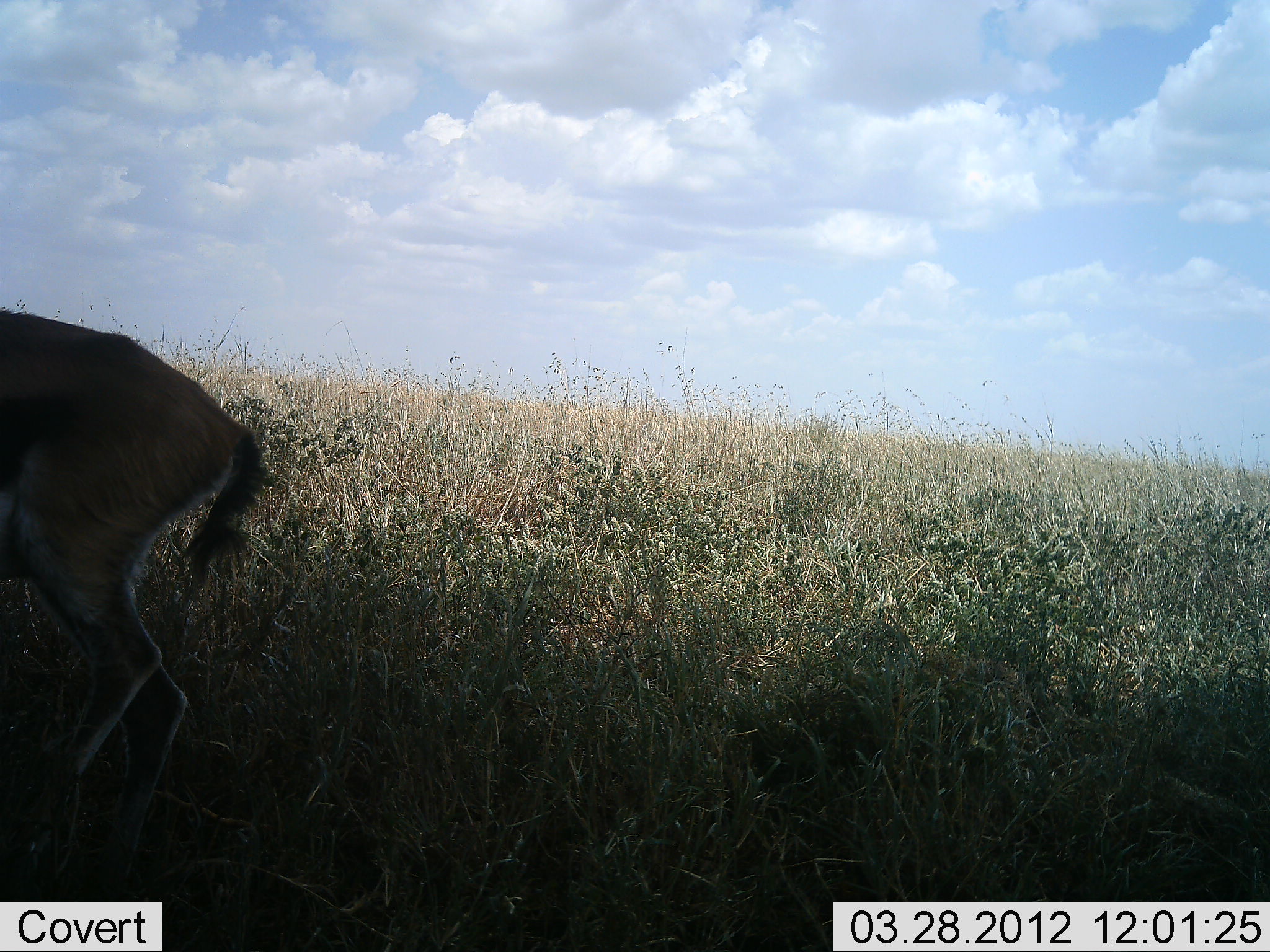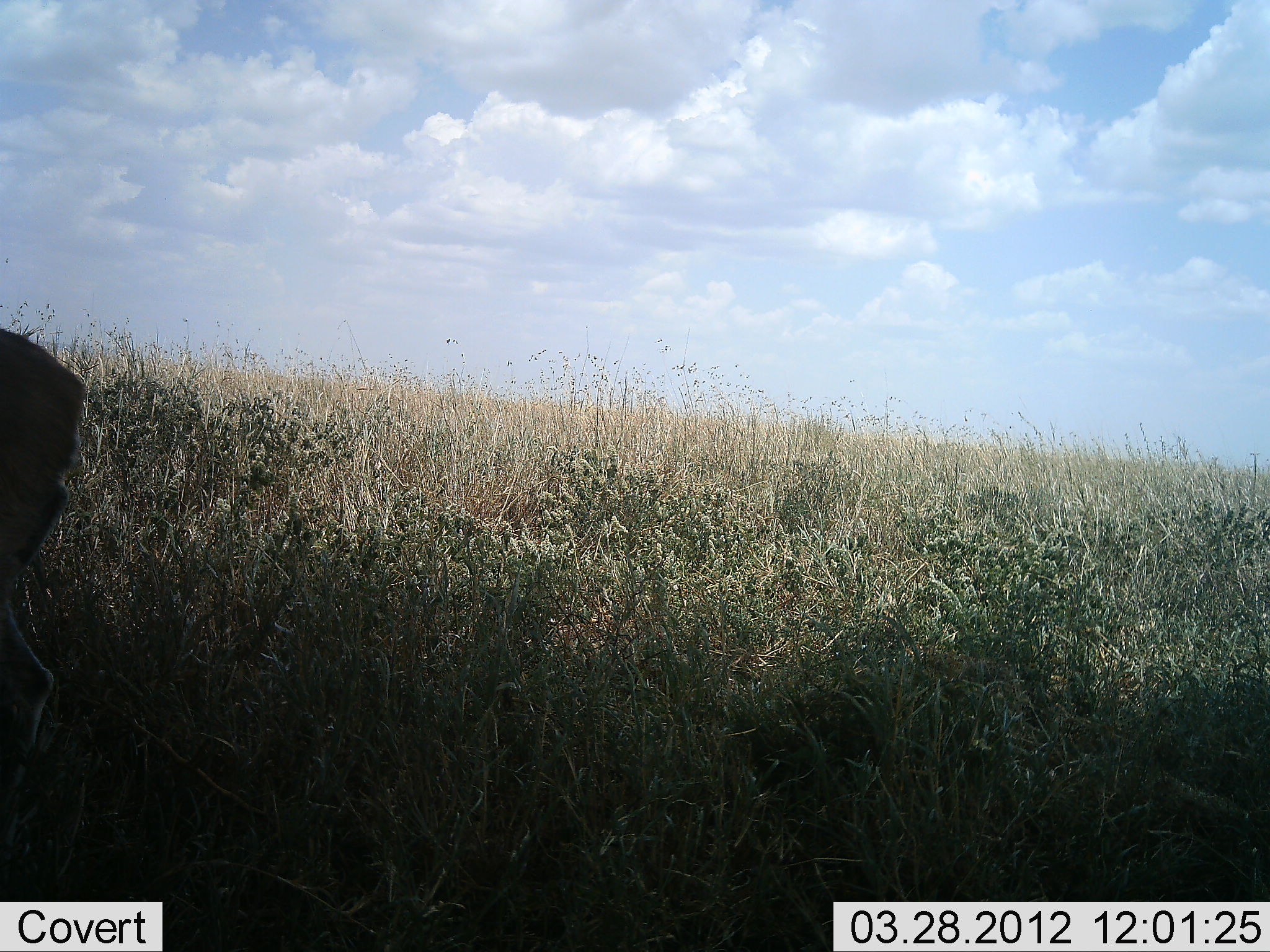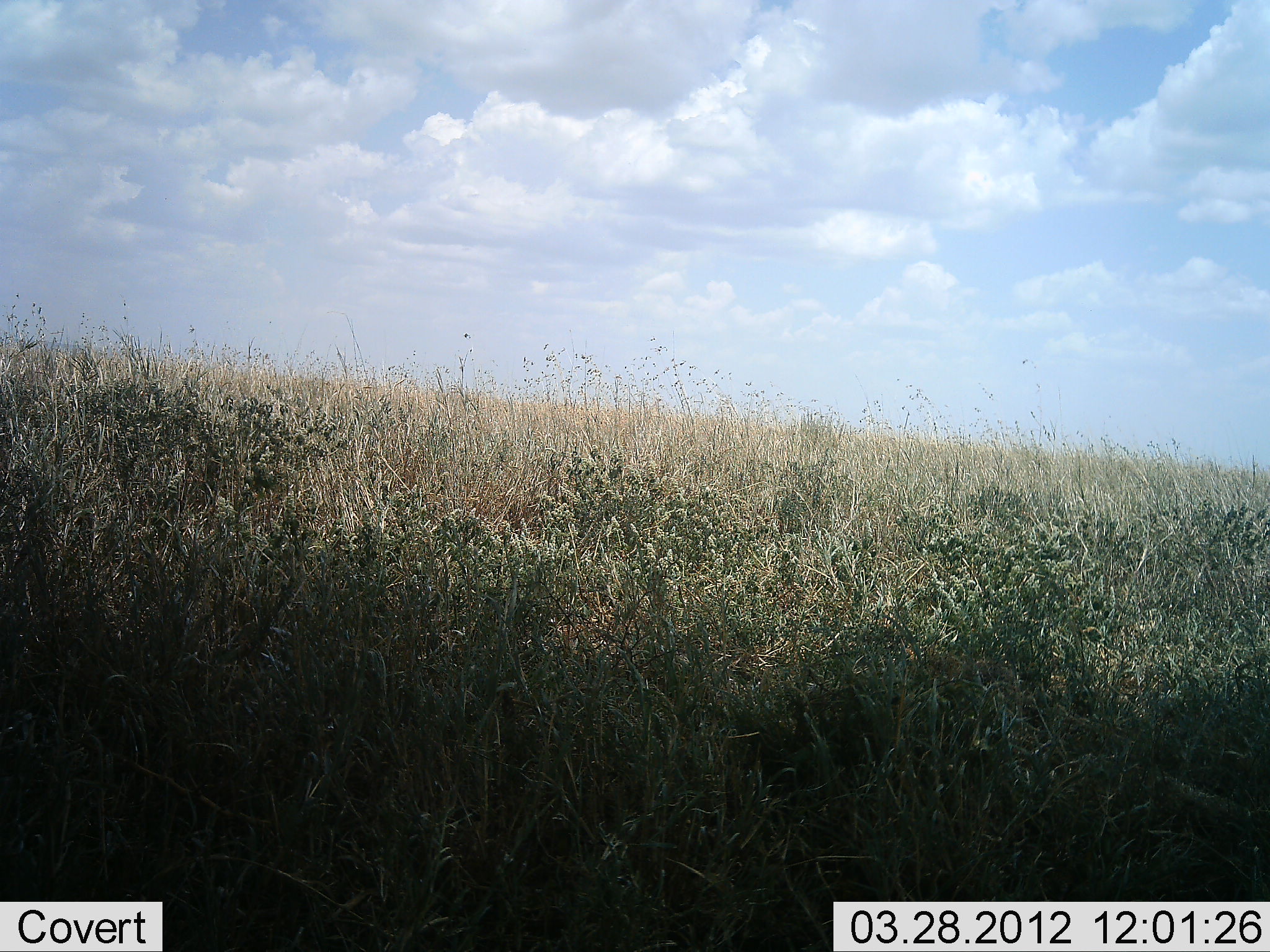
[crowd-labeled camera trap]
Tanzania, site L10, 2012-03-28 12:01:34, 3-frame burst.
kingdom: Animalia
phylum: Chordata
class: Mammalia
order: Artiodactyla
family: Bovidae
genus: Eudorcas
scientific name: Eudorcas thomsonii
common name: thomson's gazelle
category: gazellethomsons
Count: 1.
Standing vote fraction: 17%.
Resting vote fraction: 0%.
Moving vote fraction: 89%.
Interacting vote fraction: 0%.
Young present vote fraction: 0%.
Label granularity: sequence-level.